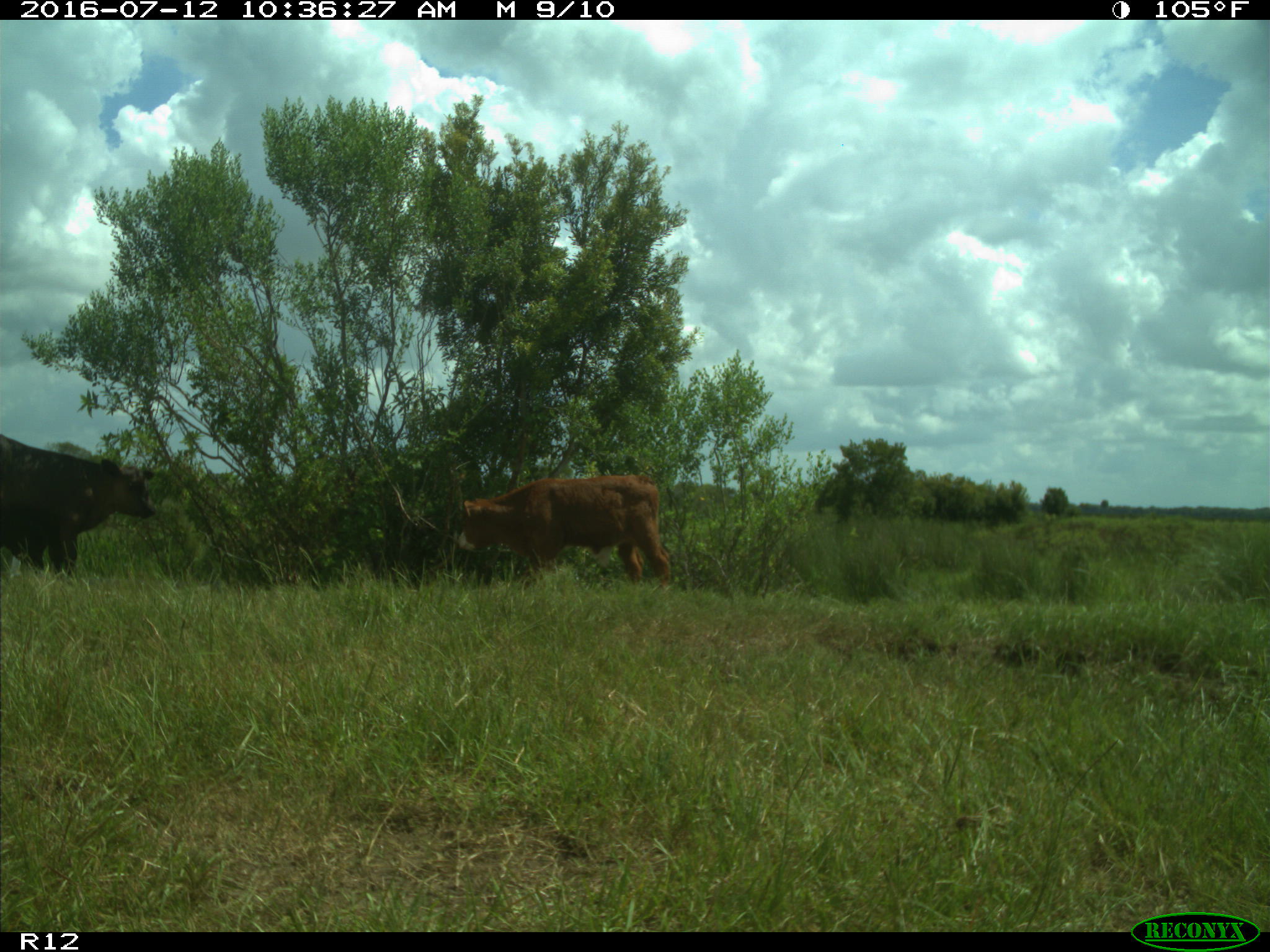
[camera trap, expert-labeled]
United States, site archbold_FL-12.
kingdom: Animalia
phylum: Chordata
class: Mammalia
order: Artiodactyla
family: Bovidae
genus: Bos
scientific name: Bos taurus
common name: domestic cow